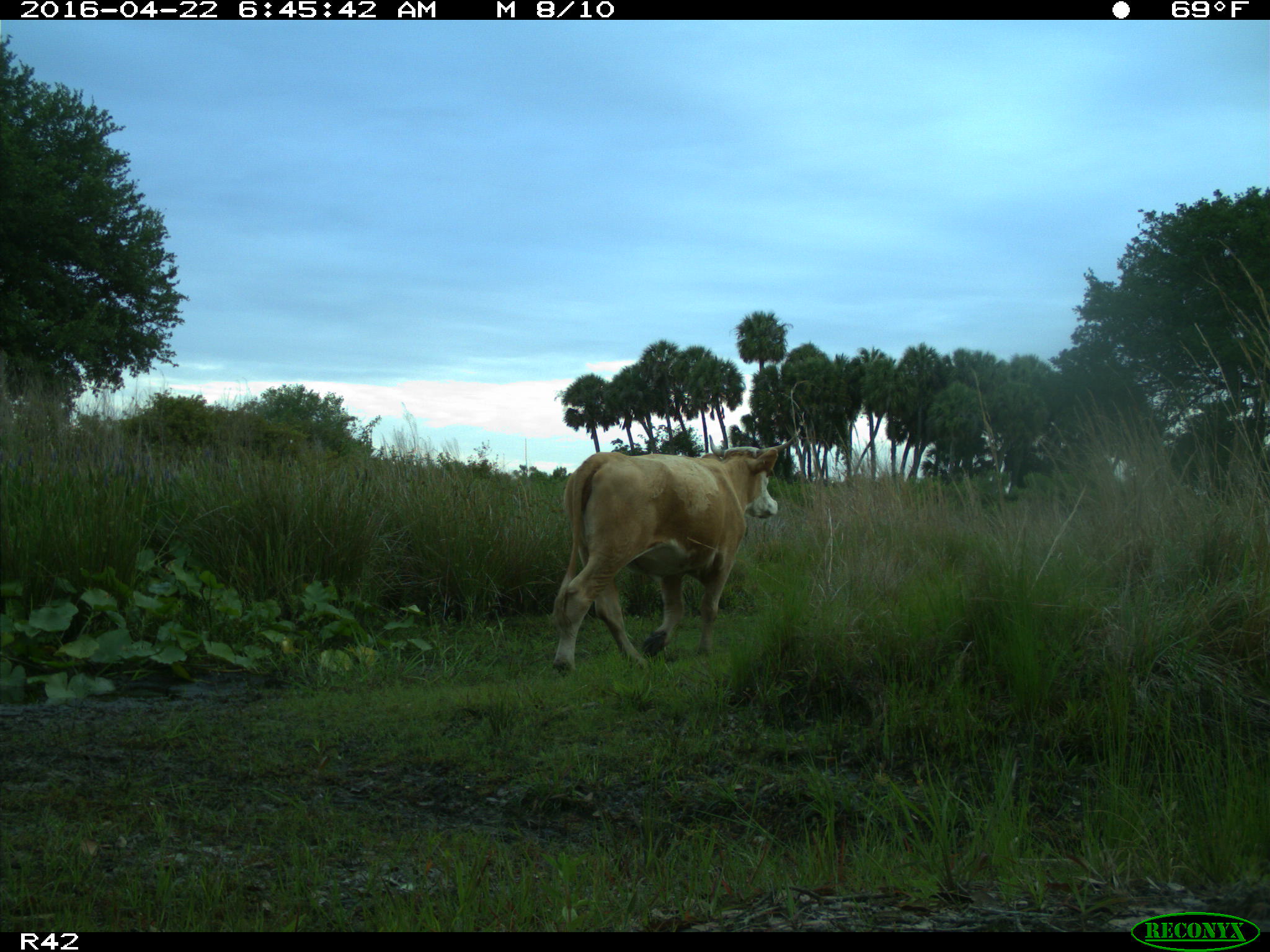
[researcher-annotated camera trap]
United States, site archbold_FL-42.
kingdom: Animalia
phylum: Chordata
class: Mammalia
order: Artiodactyla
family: Bovidae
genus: Bos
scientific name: Bos taurus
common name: domestic cow